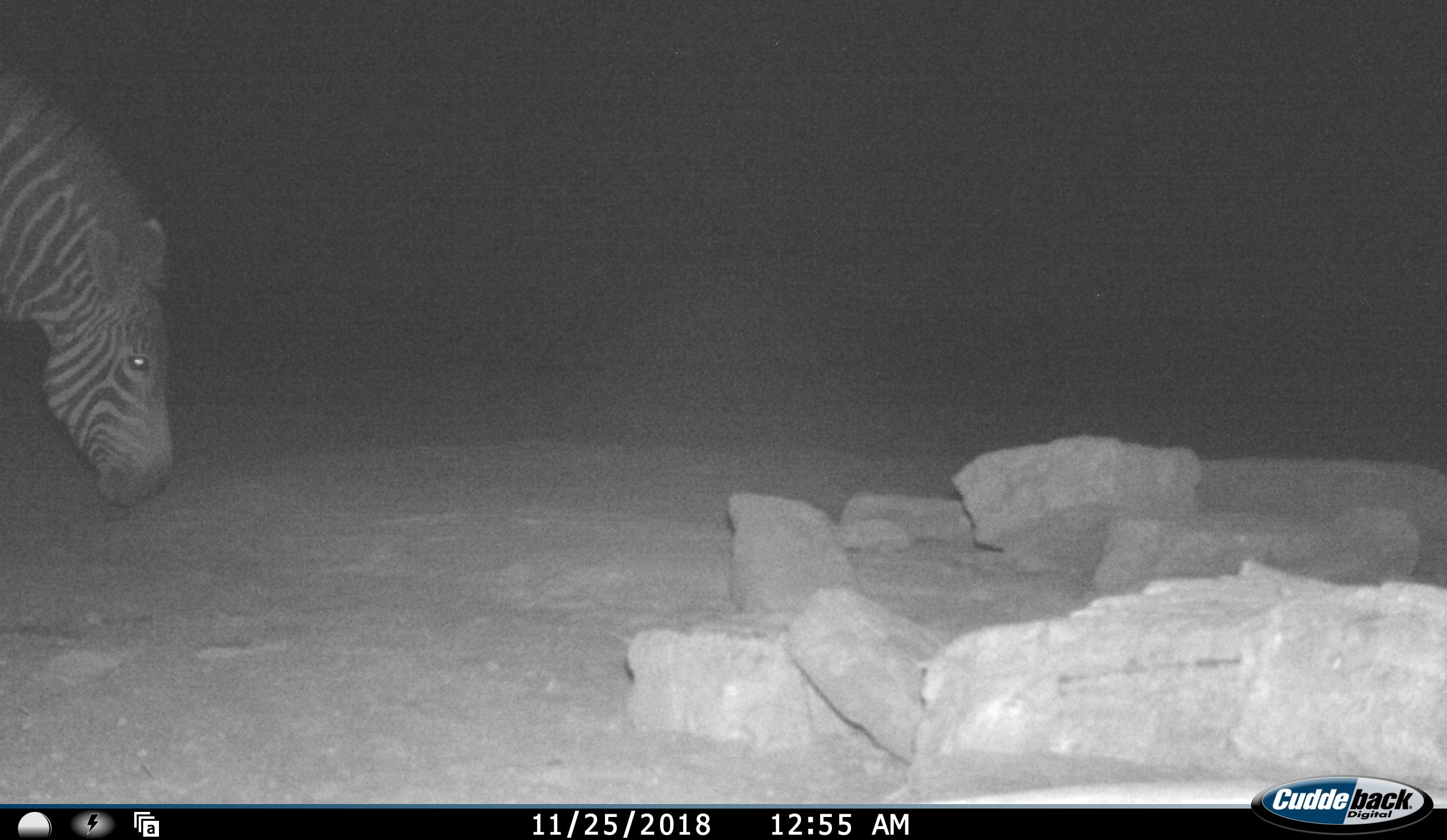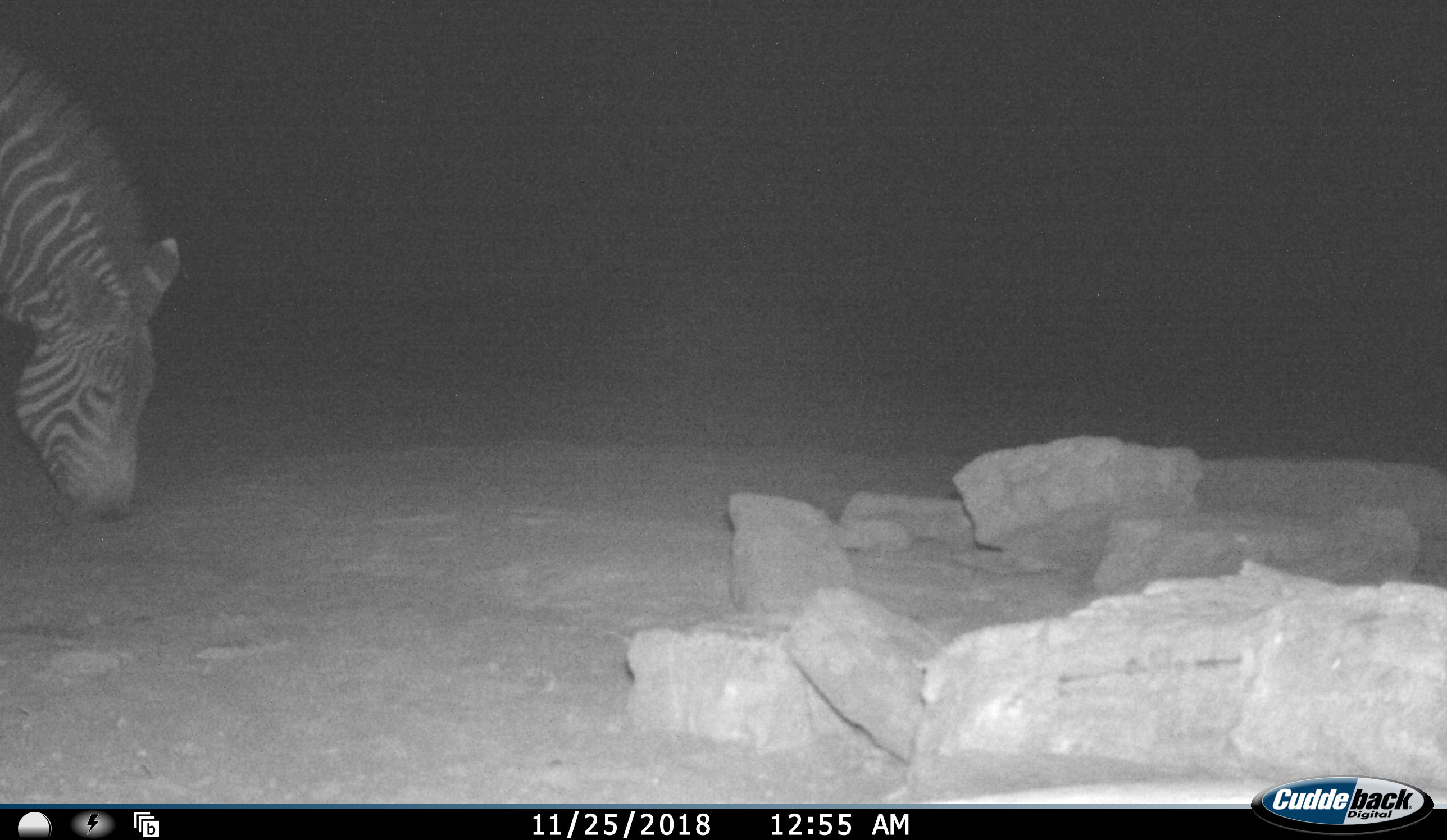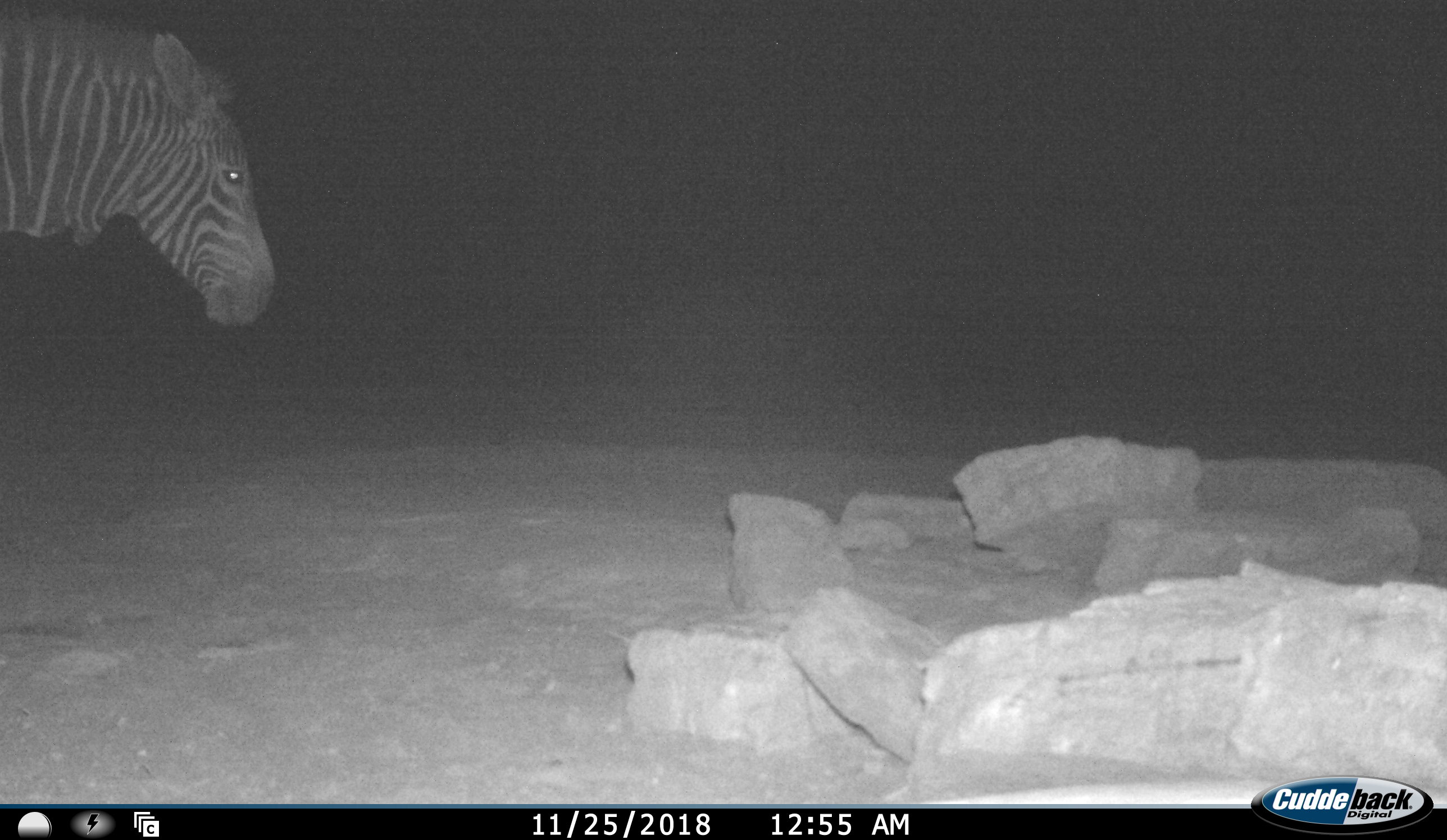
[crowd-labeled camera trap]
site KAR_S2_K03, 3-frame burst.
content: unidentified animal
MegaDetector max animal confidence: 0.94